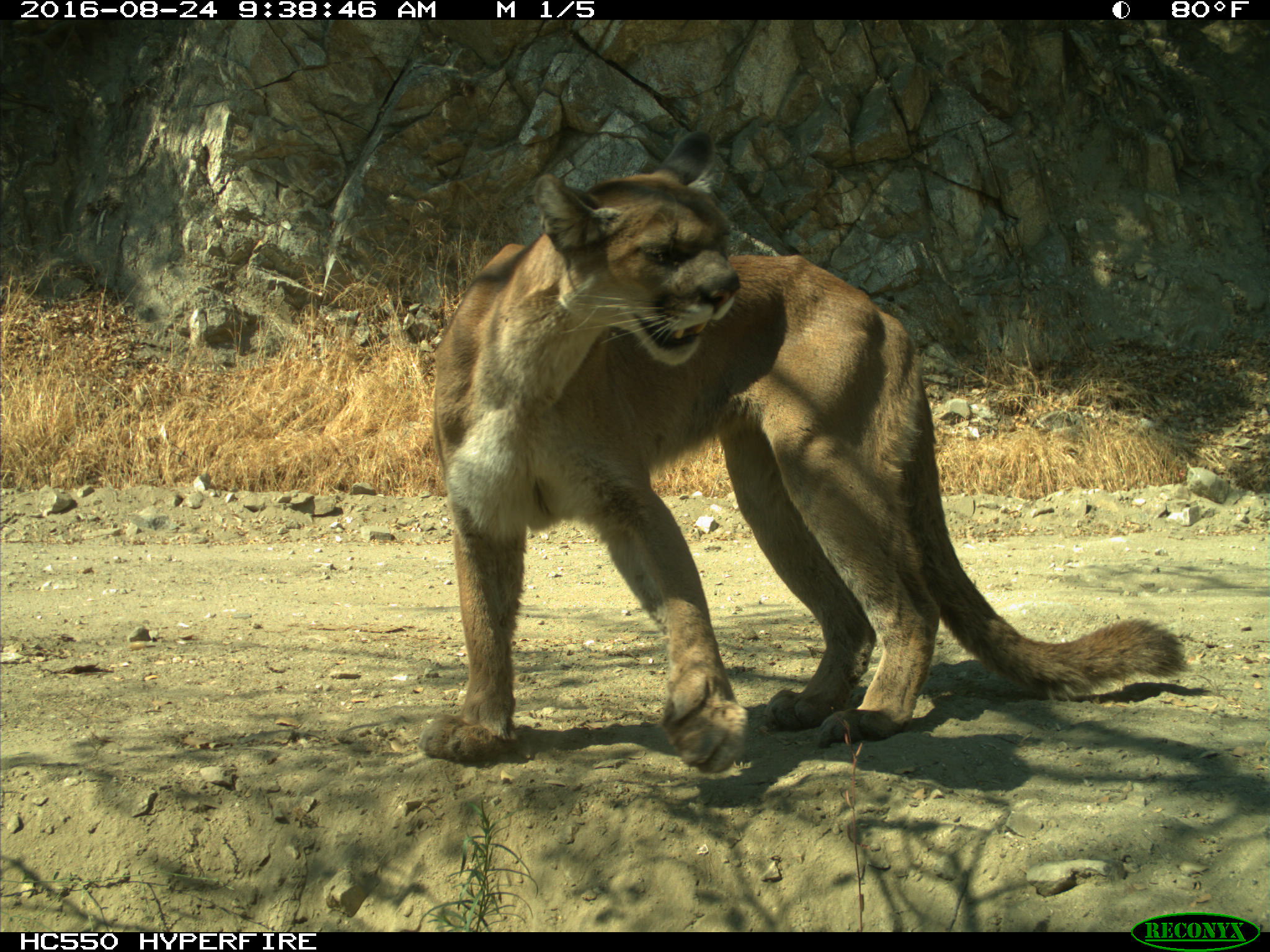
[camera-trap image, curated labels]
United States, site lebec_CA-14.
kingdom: Animalia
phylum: Chordata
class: Mammalia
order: Carnivora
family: Felidae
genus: Puma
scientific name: Puma concolor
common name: mountain lion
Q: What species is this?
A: Puma concolor (mountain lion).